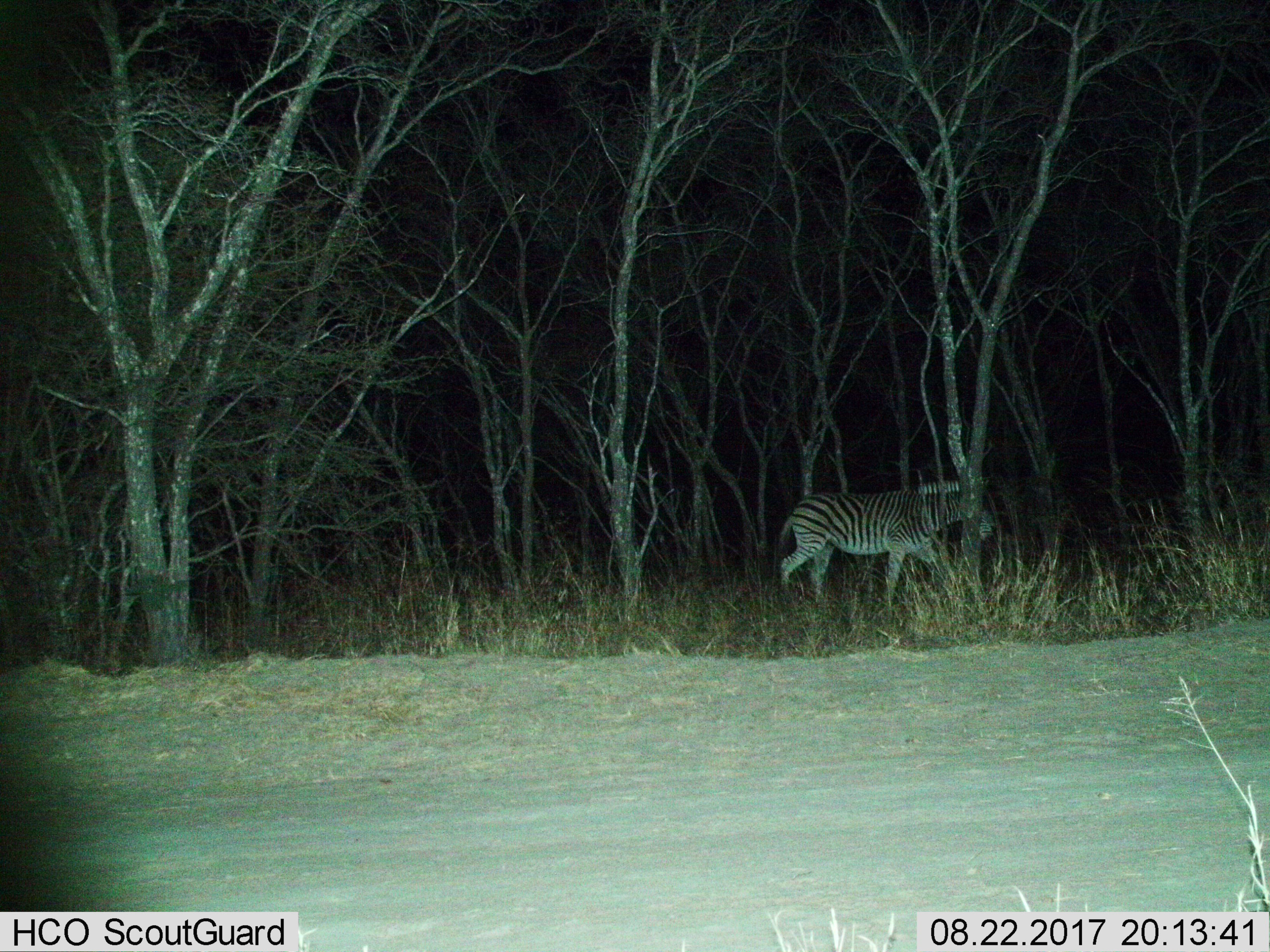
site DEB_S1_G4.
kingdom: Animalia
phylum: Chordata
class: Mammalia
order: Perissodactyla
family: Equidae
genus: Equus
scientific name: Equus quagga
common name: plains zebra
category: zebraplains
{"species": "zebraplains (plains zebra) (Equus quagga)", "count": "1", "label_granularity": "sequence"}